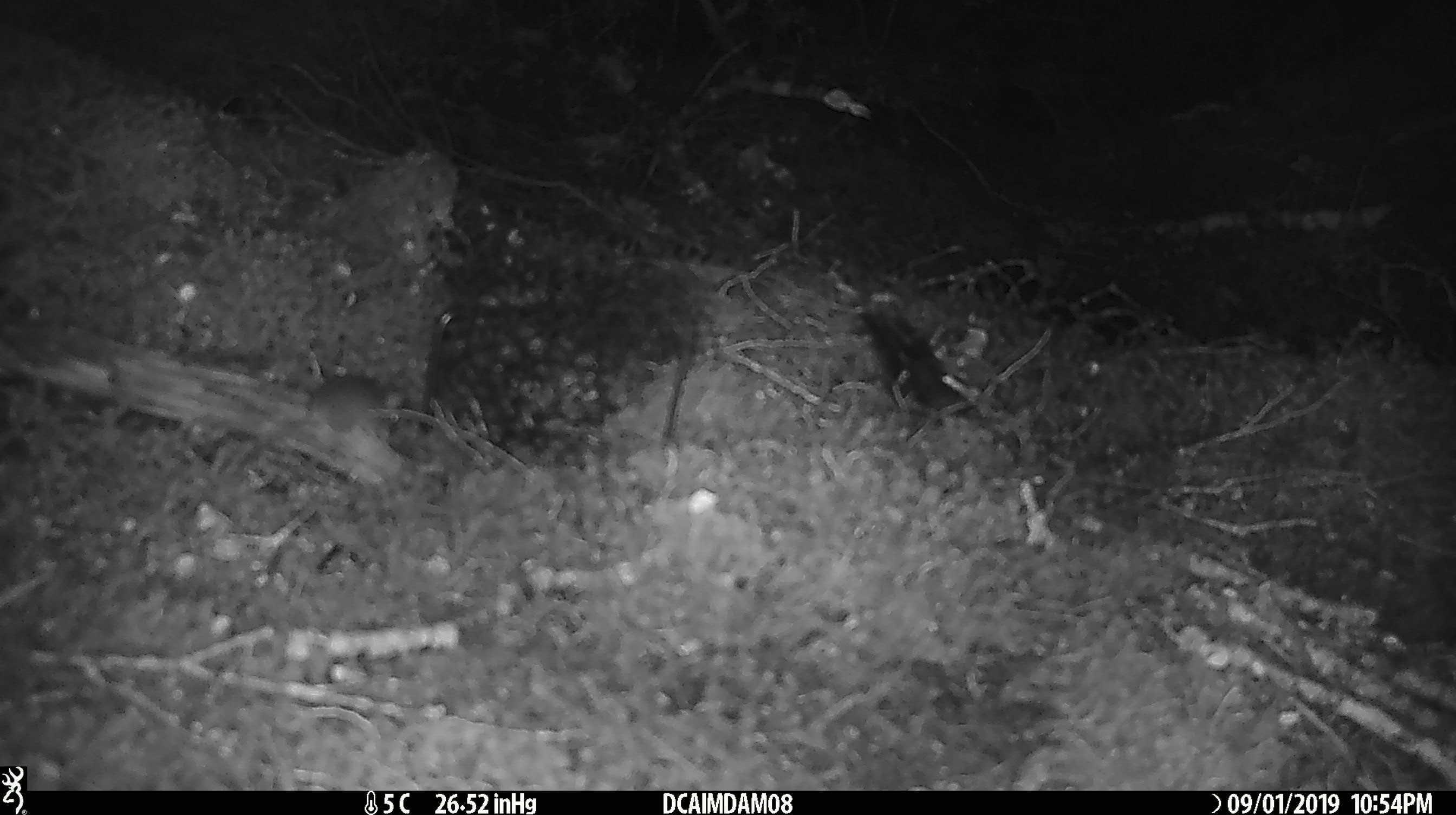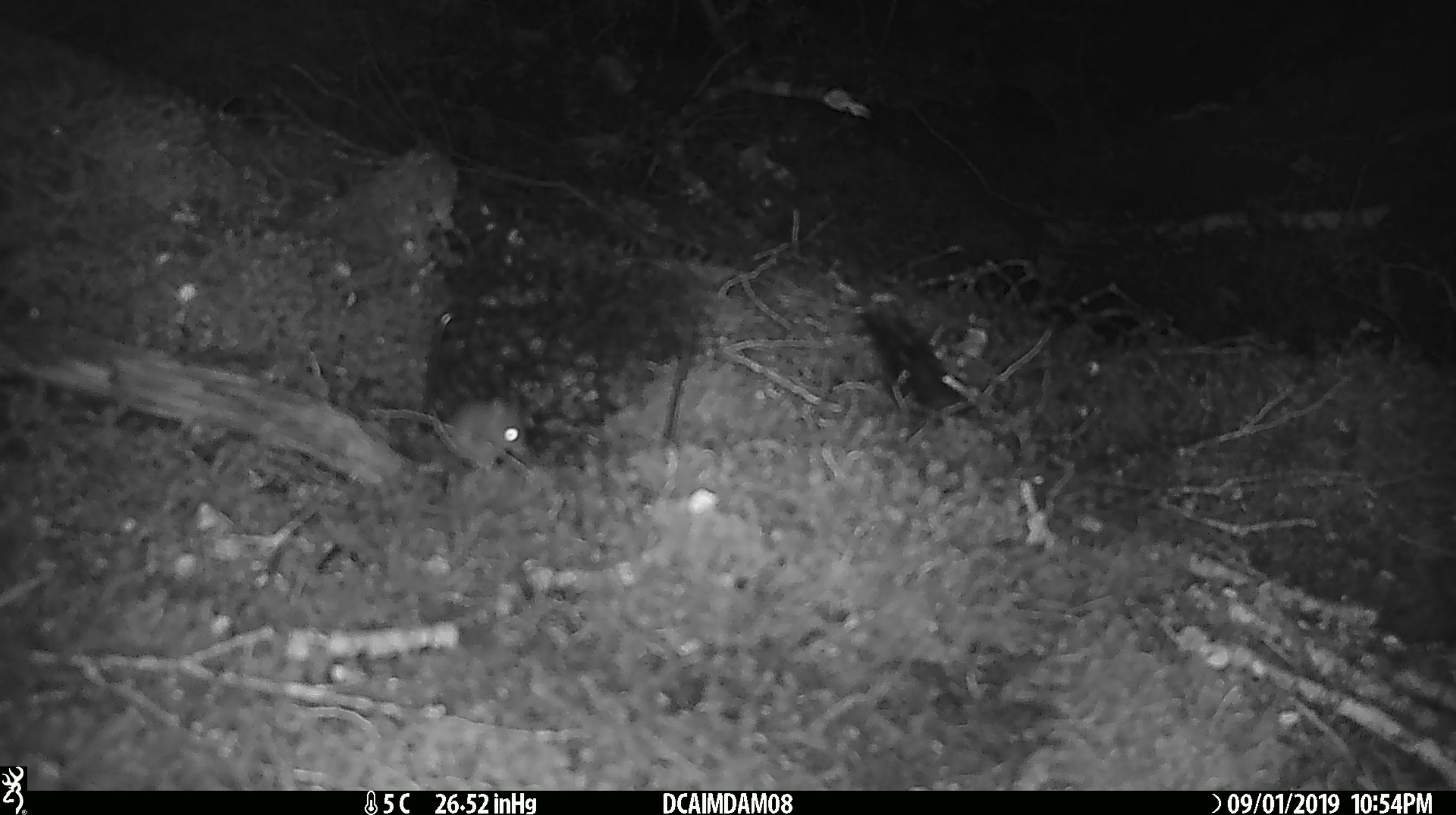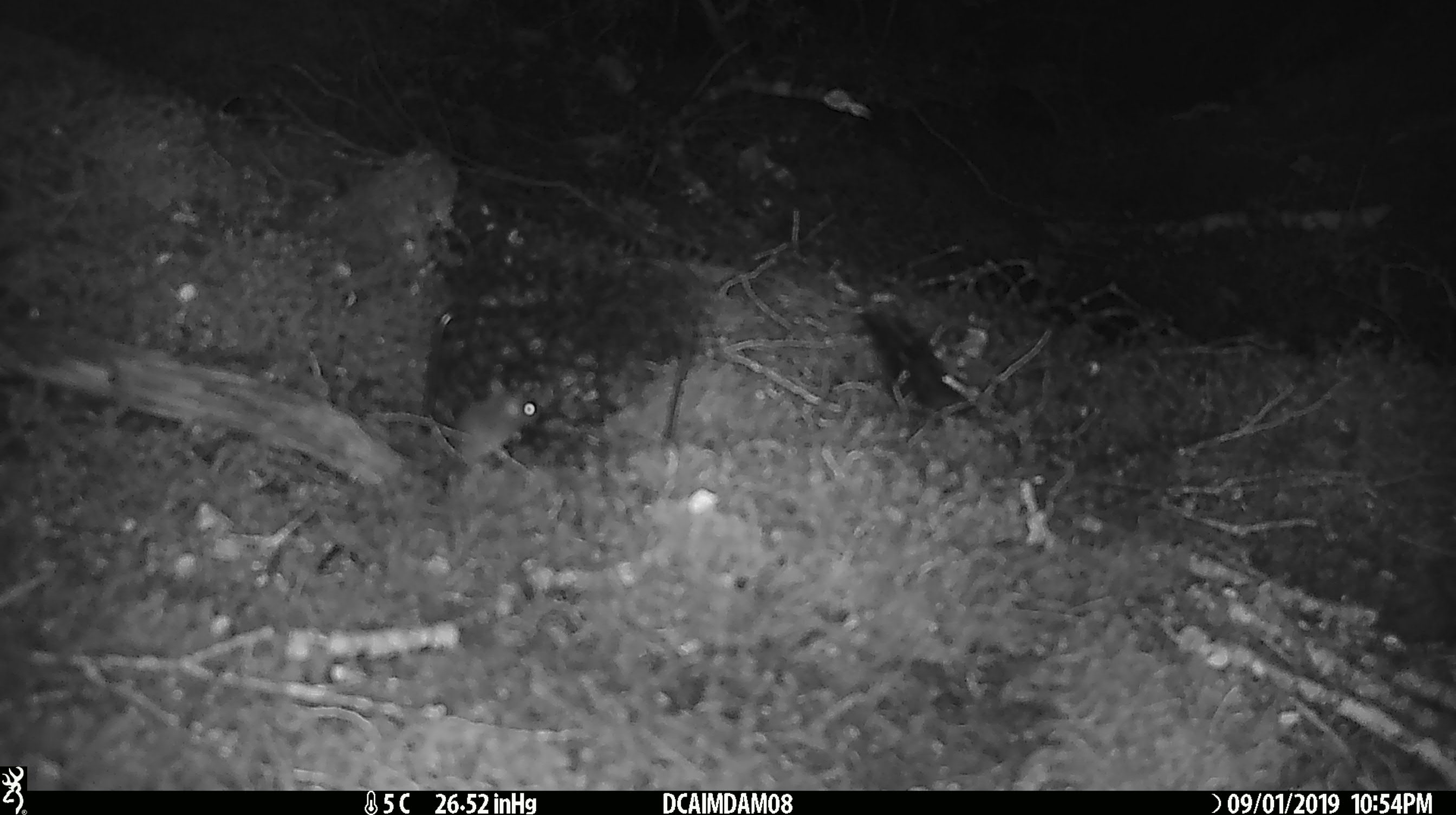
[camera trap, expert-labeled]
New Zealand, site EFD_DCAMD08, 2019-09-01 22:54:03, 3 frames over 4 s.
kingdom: Animalia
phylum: Chordata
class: Mammalia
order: Rodentia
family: Muridae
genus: Mus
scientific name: Mus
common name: mouse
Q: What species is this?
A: Mouse (Mus).